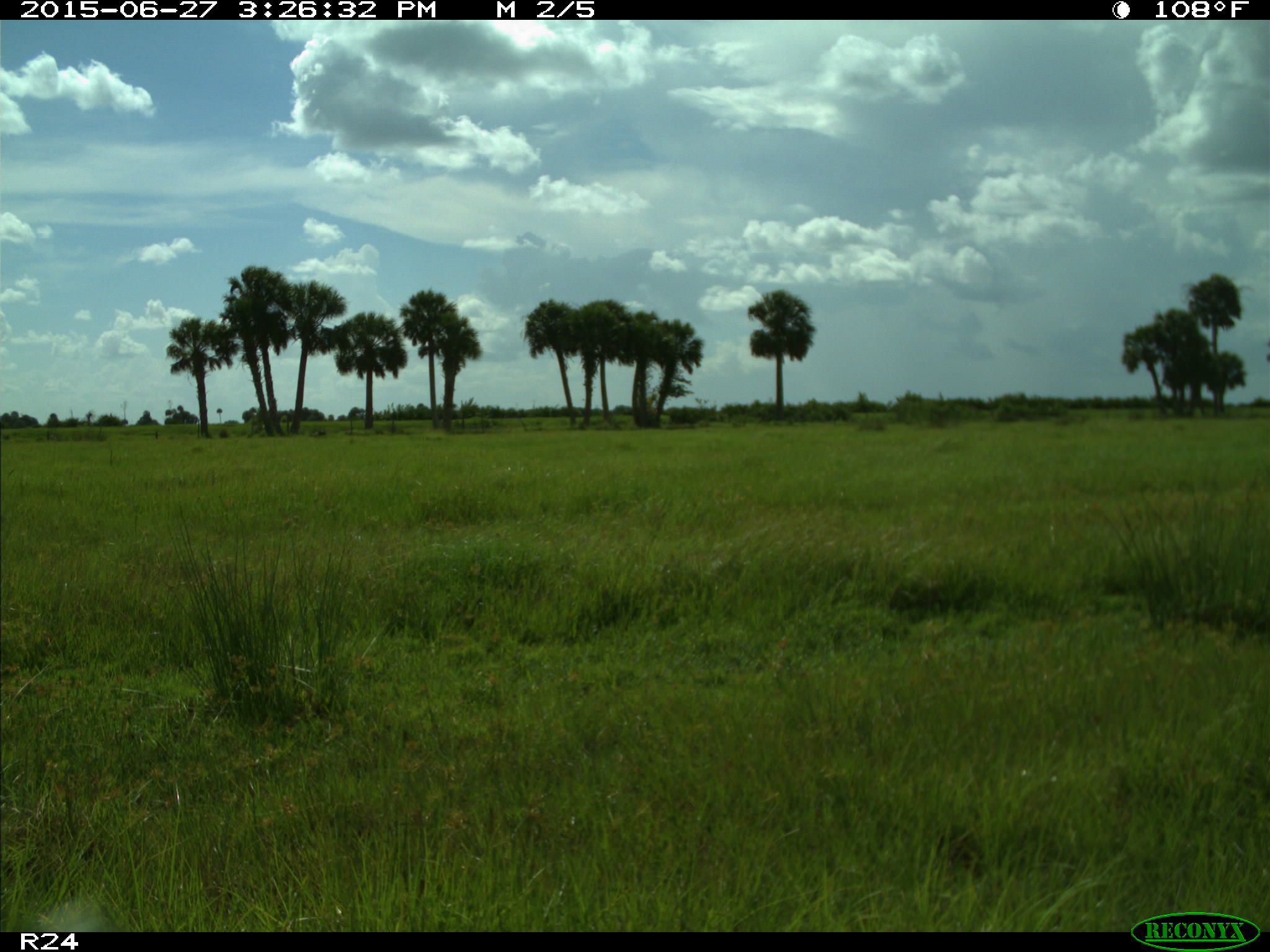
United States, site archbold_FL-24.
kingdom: Animalia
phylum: Chordata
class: Mammalia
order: Artiodactyla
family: Bovidae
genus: Bos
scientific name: Bos taurus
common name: domestic cow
Bos taurus (domestic cow).